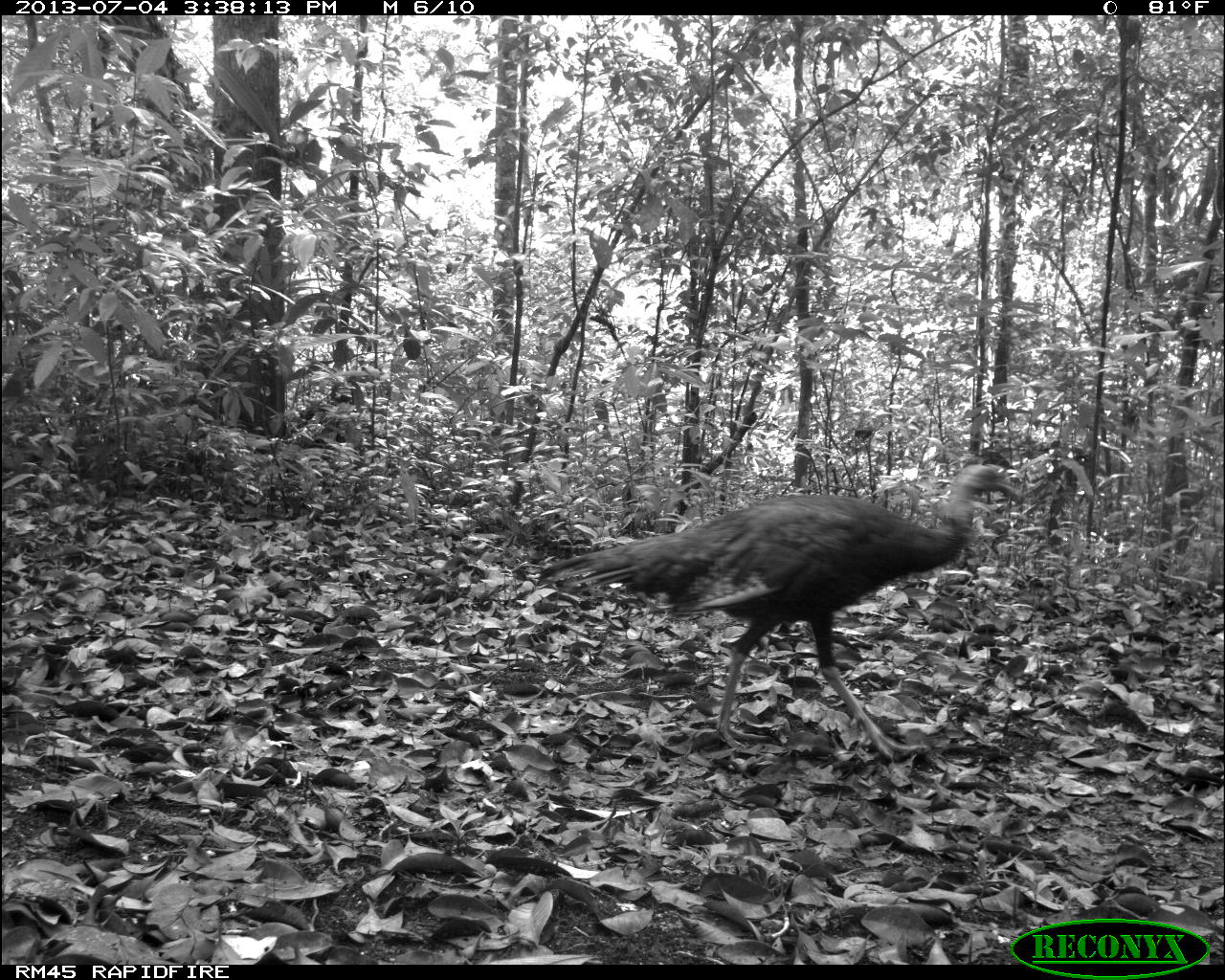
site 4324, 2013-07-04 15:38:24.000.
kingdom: Animalia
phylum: Chordata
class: Aves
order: Galliformes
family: Phasianidae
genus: Meleagris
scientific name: Meleagris ocellata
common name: ocellated turkey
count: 1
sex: female